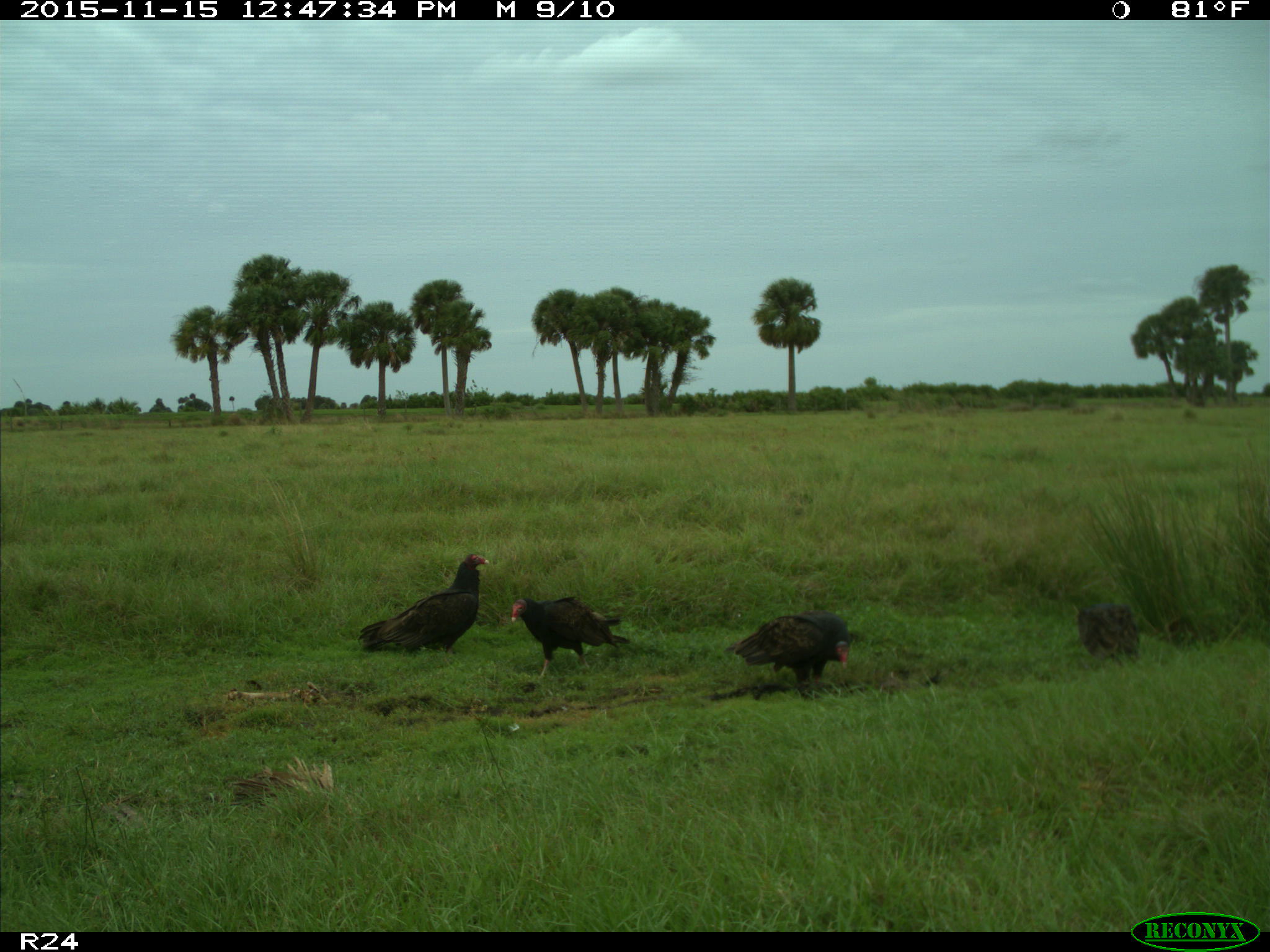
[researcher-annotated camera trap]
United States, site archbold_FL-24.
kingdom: Animalia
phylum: Chordata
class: Aves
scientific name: Aves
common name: birds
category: unidentified bird